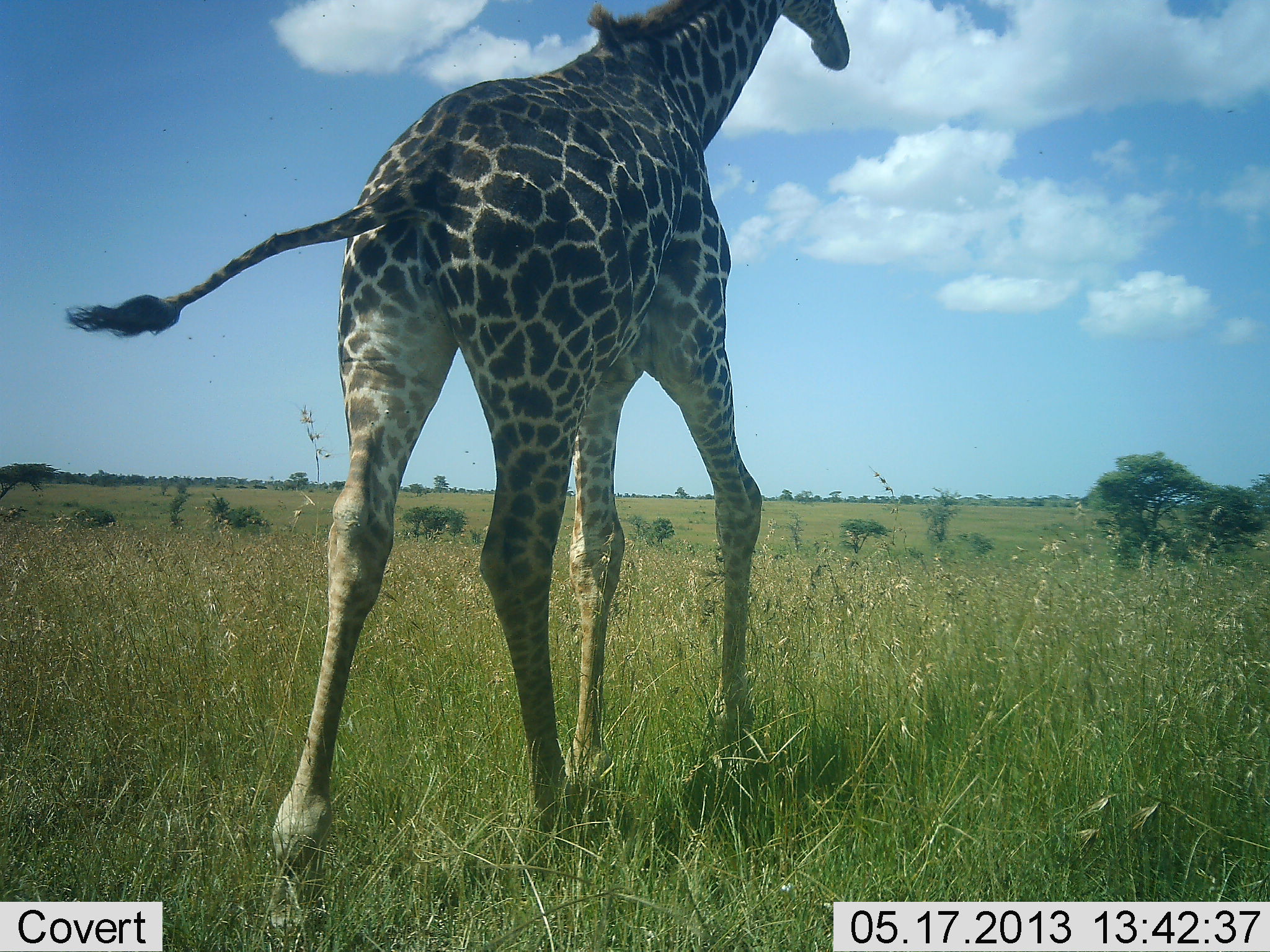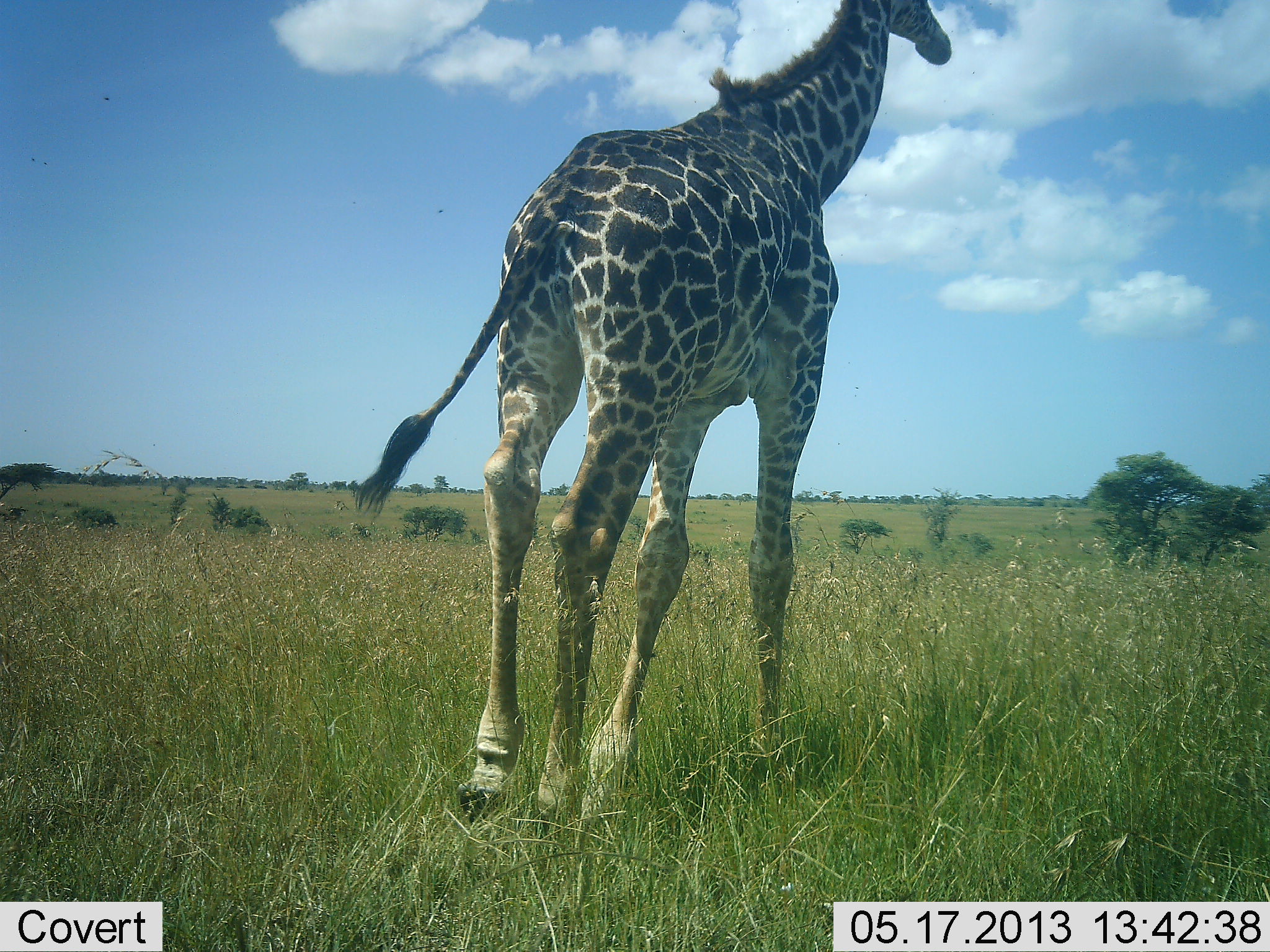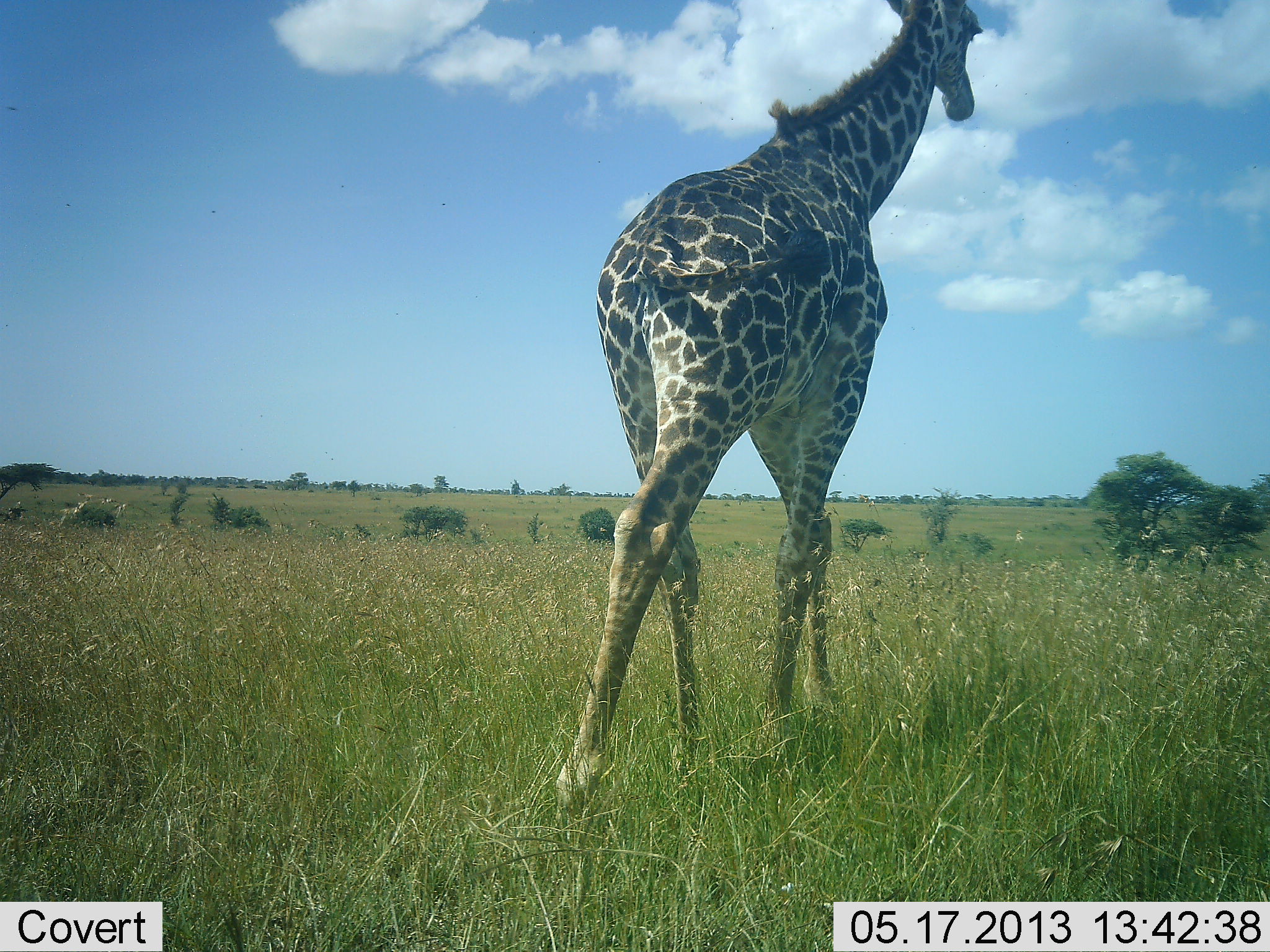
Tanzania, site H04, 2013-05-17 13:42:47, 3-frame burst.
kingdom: Animalia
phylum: Chordata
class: Mammalia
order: Artiodactyla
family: Giraffidae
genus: Giraffa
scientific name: Giraffa camelopardalis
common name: giraffe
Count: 1.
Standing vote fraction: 0%.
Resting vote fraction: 0%.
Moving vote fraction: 100%.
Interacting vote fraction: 0%.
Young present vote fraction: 0%.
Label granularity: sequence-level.